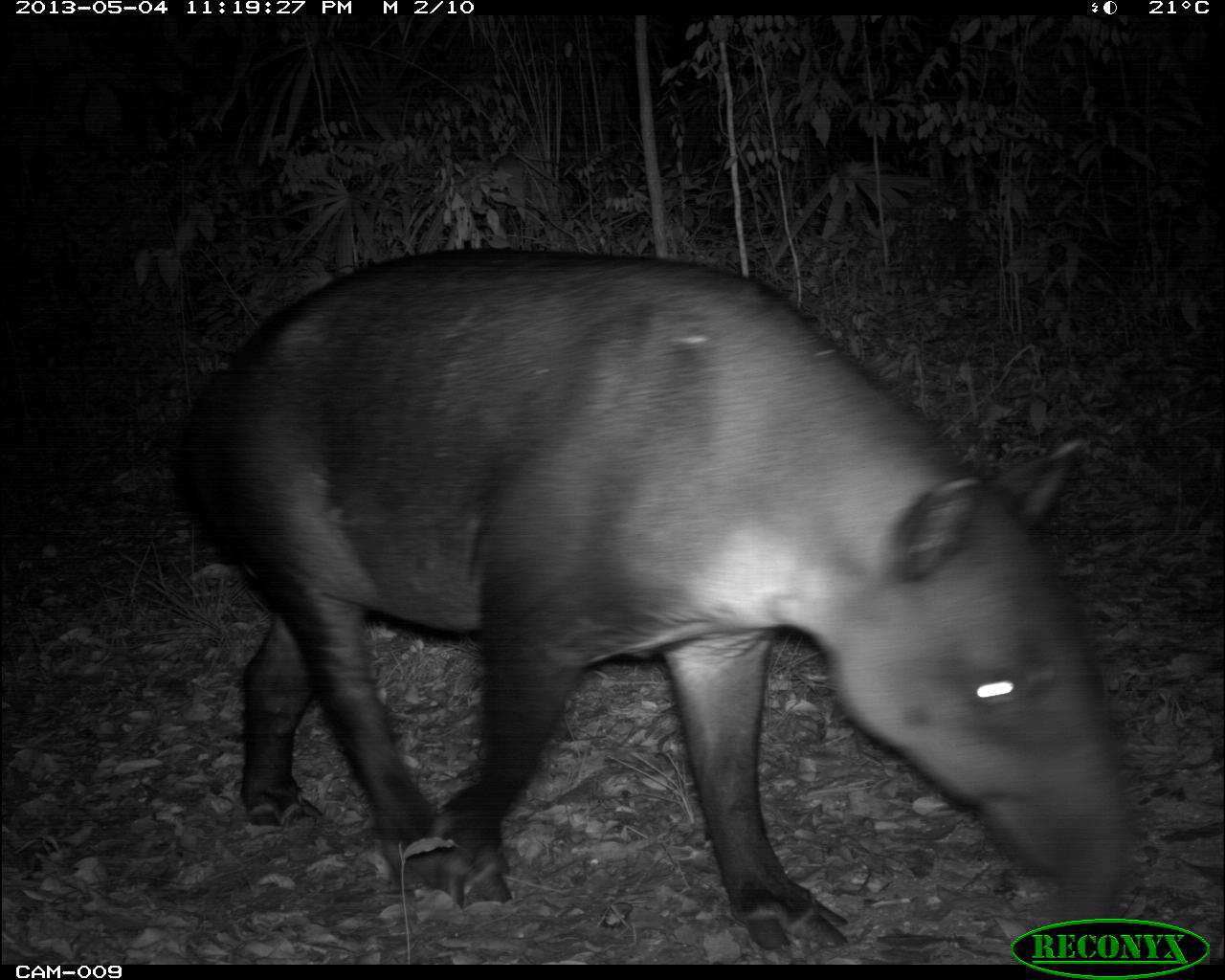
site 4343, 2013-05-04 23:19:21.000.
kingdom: Animalia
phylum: Chordata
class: Mammalia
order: Perissodactyla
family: Tapiridae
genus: Tapirus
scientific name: Tapirus bairdii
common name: baird's tapir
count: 1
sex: male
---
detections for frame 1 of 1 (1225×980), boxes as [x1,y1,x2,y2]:
tapirus bairdii: [170,247,1124,950]